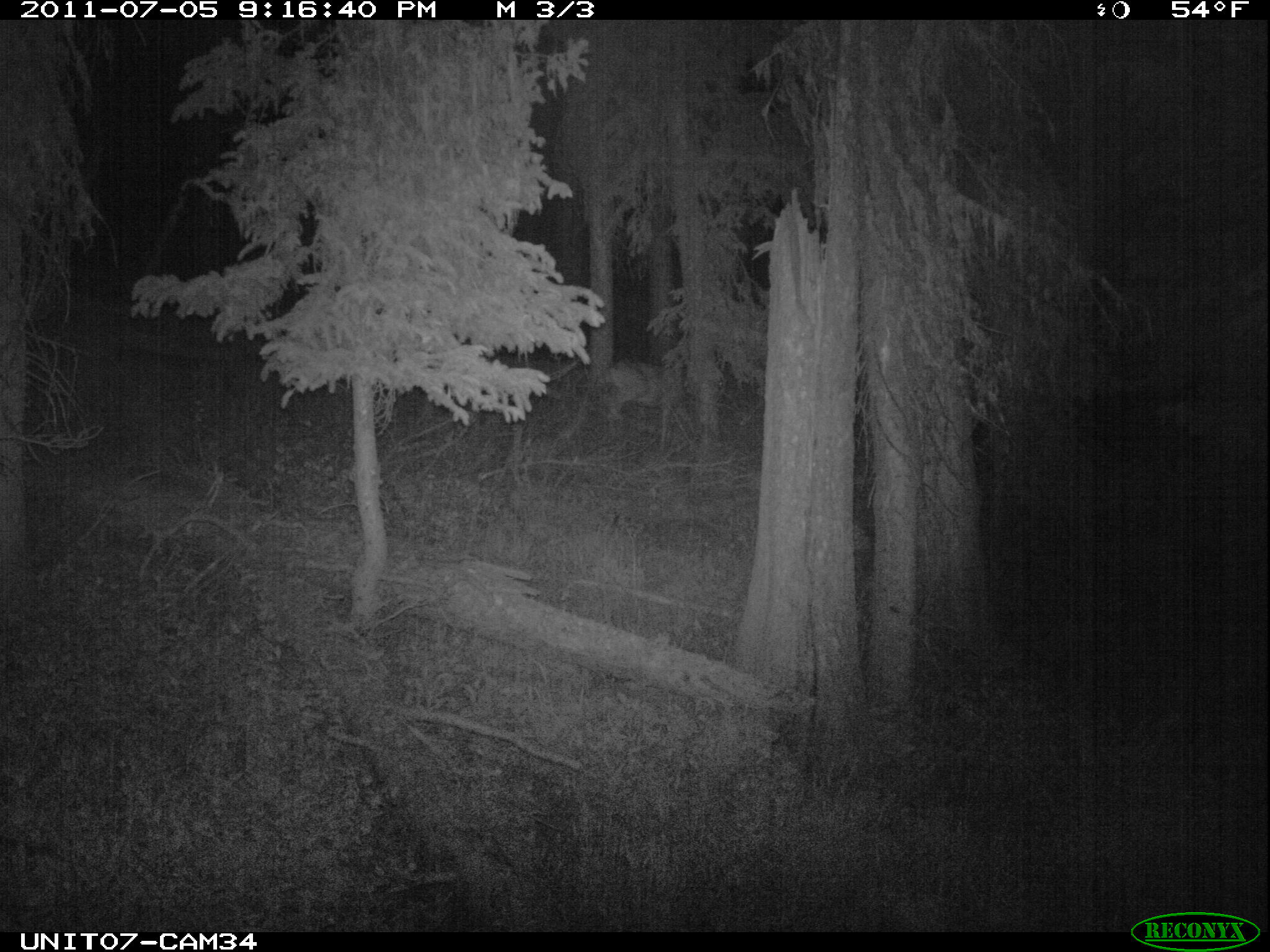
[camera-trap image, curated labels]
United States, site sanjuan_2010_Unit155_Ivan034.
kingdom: Animalia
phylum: Chordata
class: Mammalia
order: Artiodactyla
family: Cervidae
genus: Odocoileus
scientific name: Odocoileus hemionus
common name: mule deer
Odocoileus hemionus (mule deer).